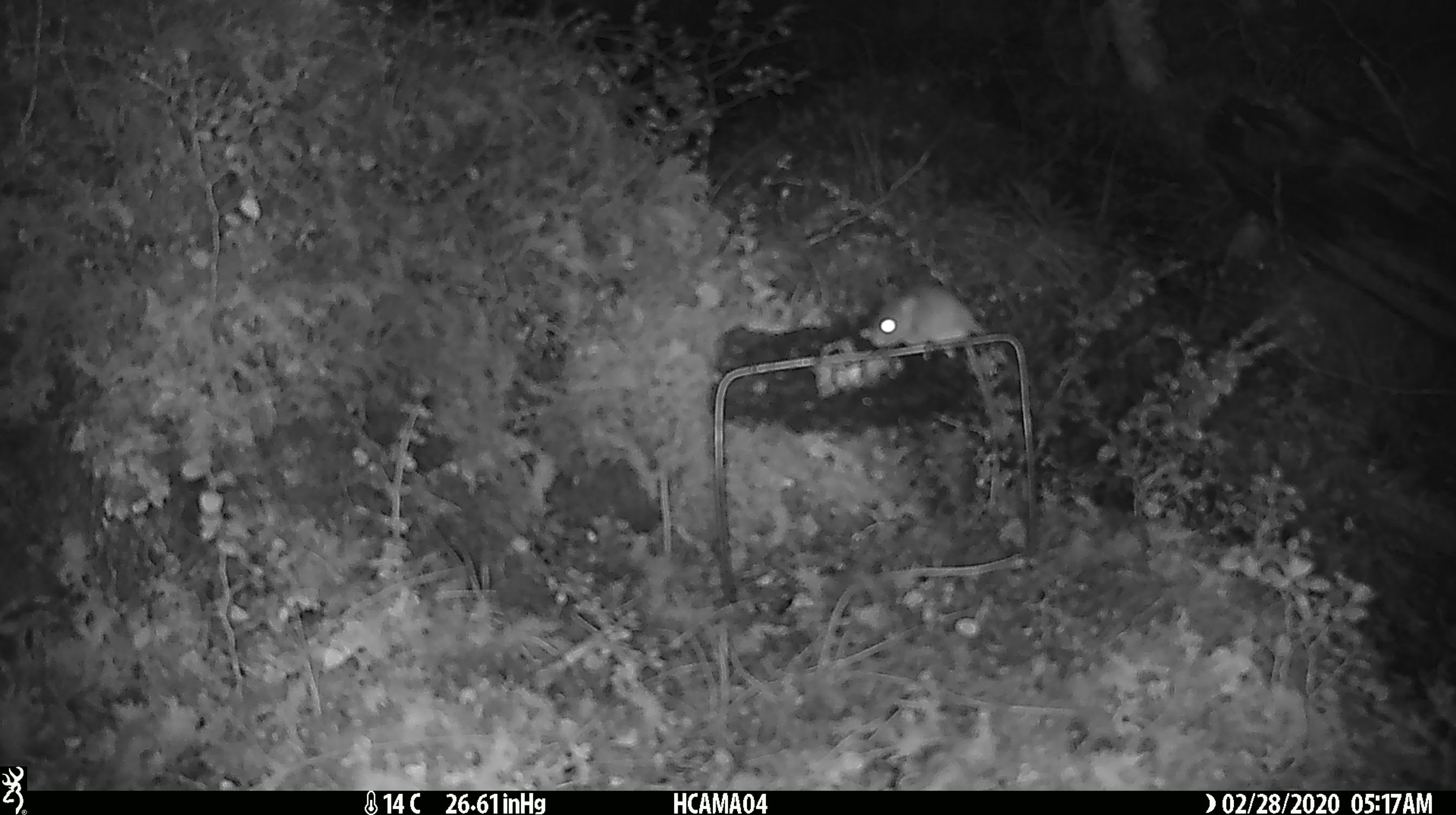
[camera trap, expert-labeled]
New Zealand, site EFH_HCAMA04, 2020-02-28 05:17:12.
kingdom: Animalia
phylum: Chordata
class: Mammalia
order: Rodentia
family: Muridae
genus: Mus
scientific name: Mus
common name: mouse